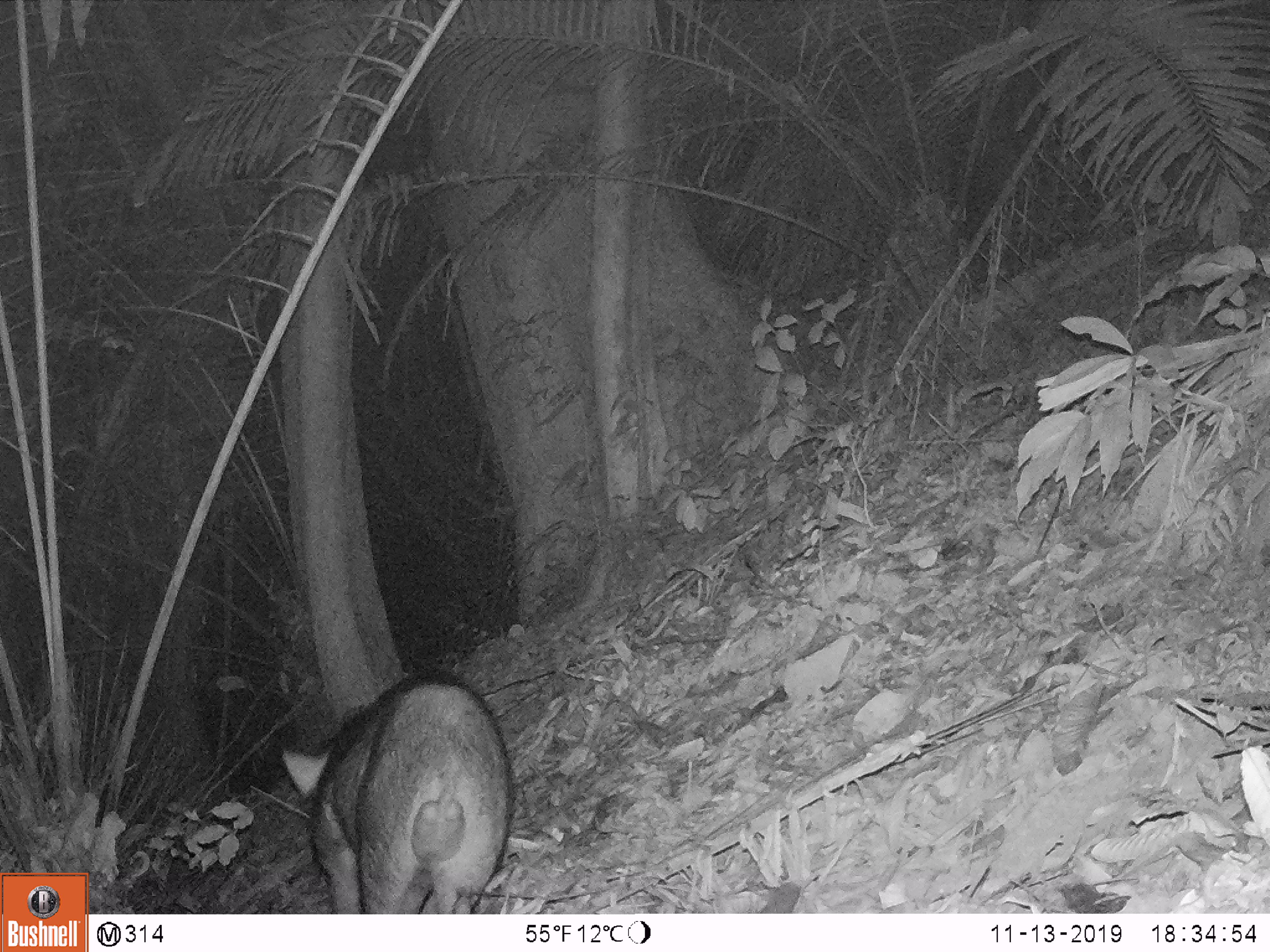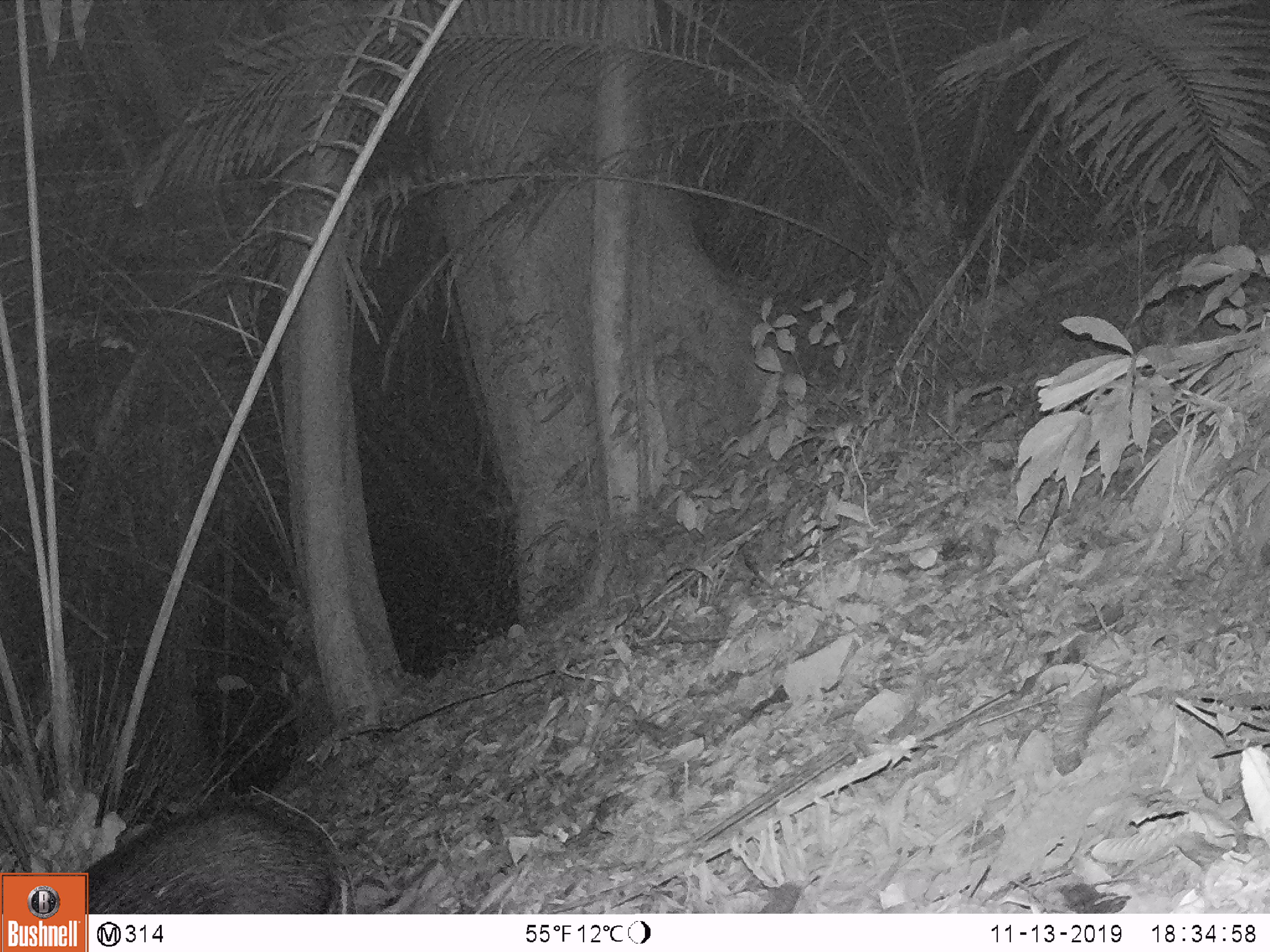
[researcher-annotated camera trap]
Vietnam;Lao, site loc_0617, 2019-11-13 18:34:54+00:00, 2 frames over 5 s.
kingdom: Animalia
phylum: Chordata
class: Mammalia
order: Artiodactyla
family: Suidae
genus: Sus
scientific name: Sus scrofa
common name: eurasian wild pig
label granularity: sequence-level